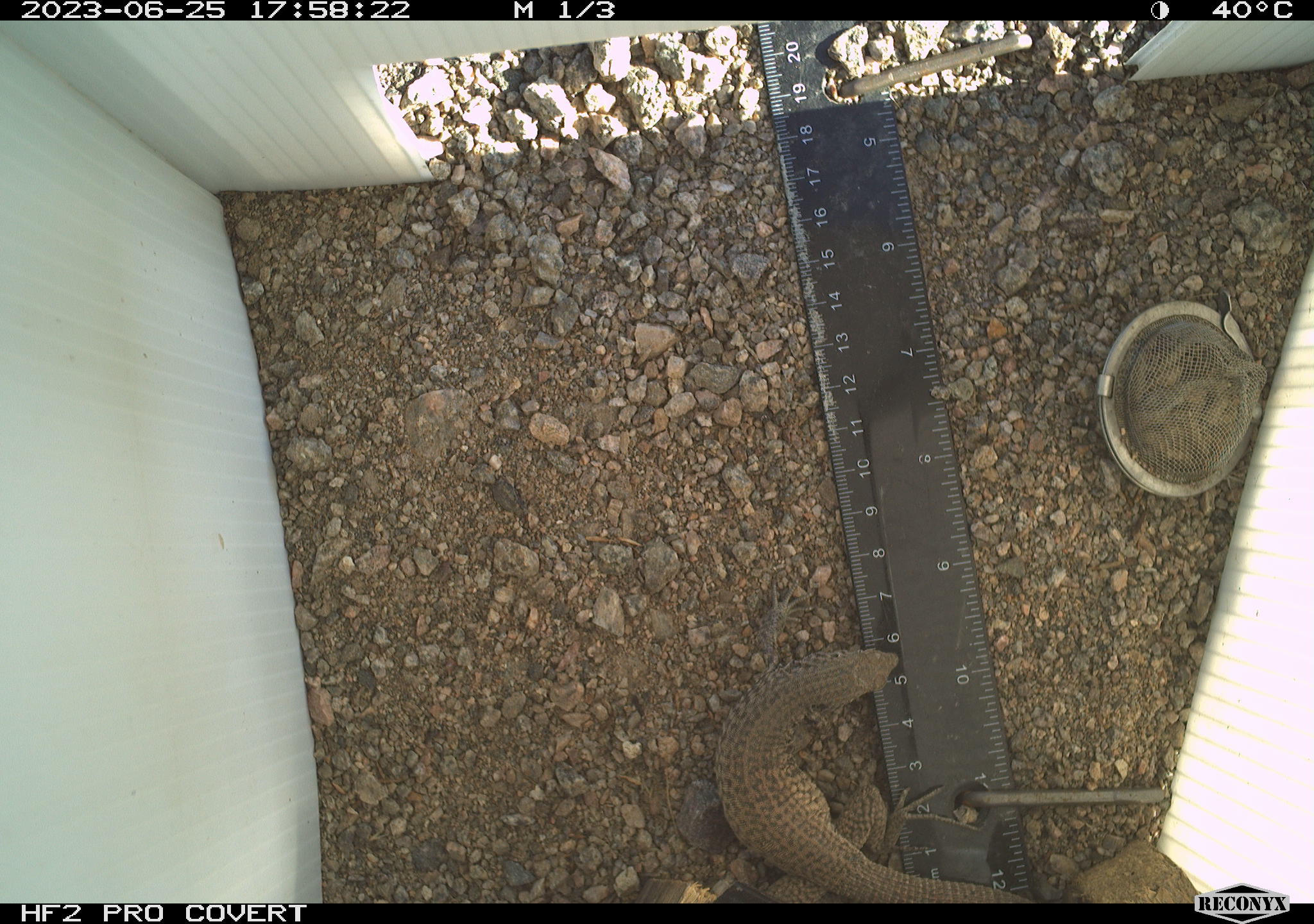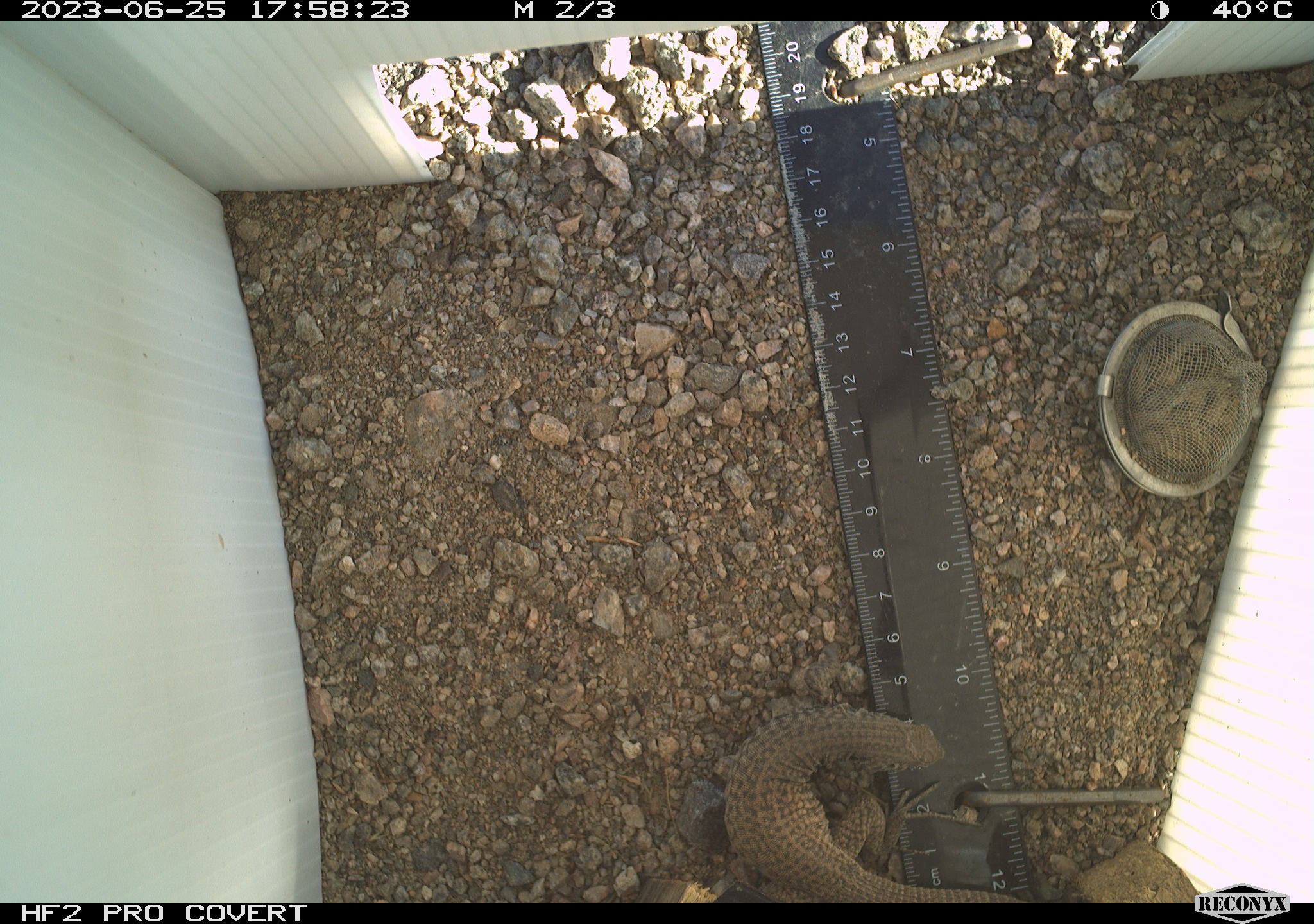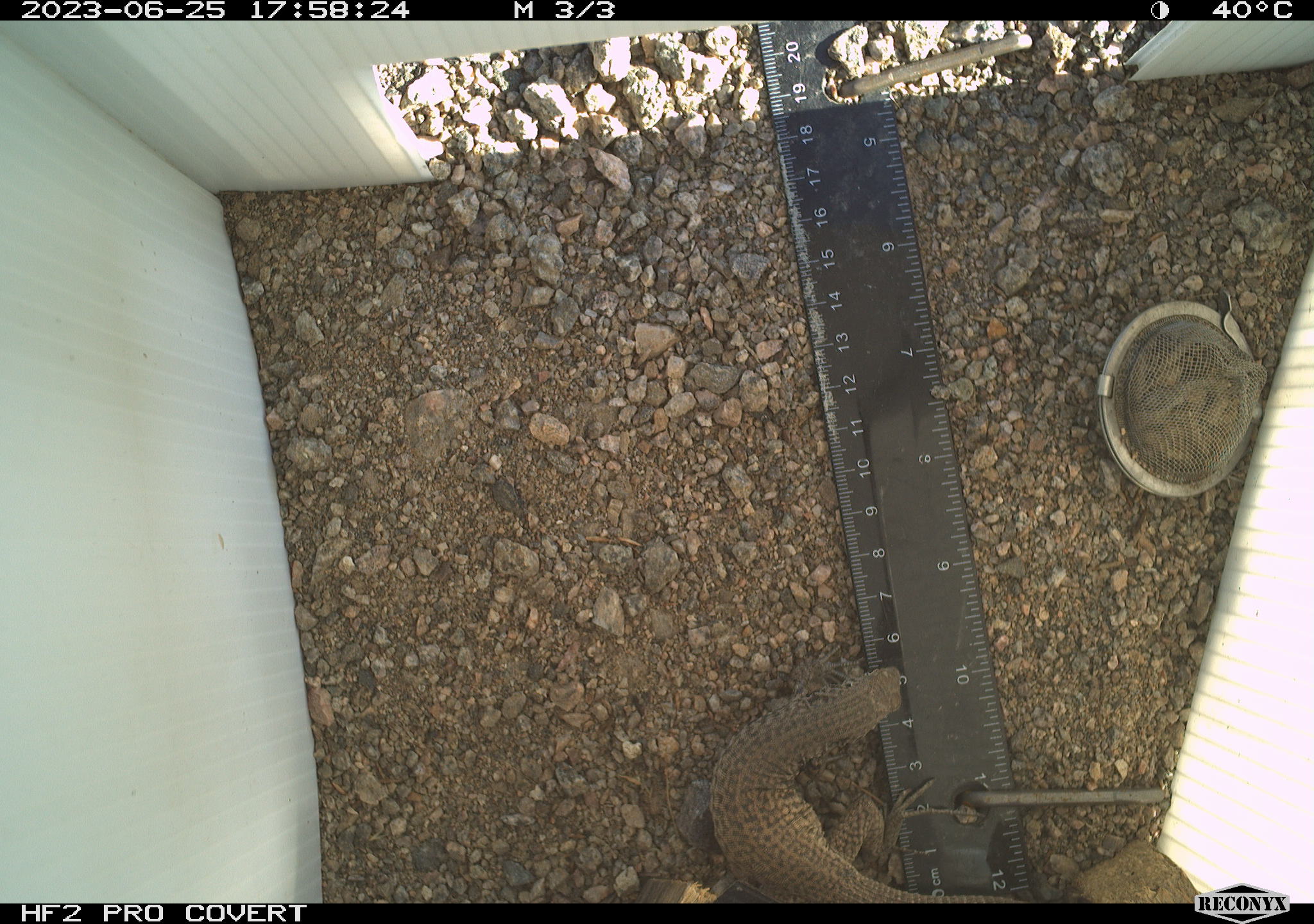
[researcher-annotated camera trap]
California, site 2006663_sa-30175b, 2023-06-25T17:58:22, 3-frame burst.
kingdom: Animalia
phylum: Chordata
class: Reptilia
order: Squamata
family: Teiidae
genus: Aspidoscelis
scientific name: Aspidoscelis tigris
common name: western whiptail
Western whiptail (Aspidoscelis tigris).